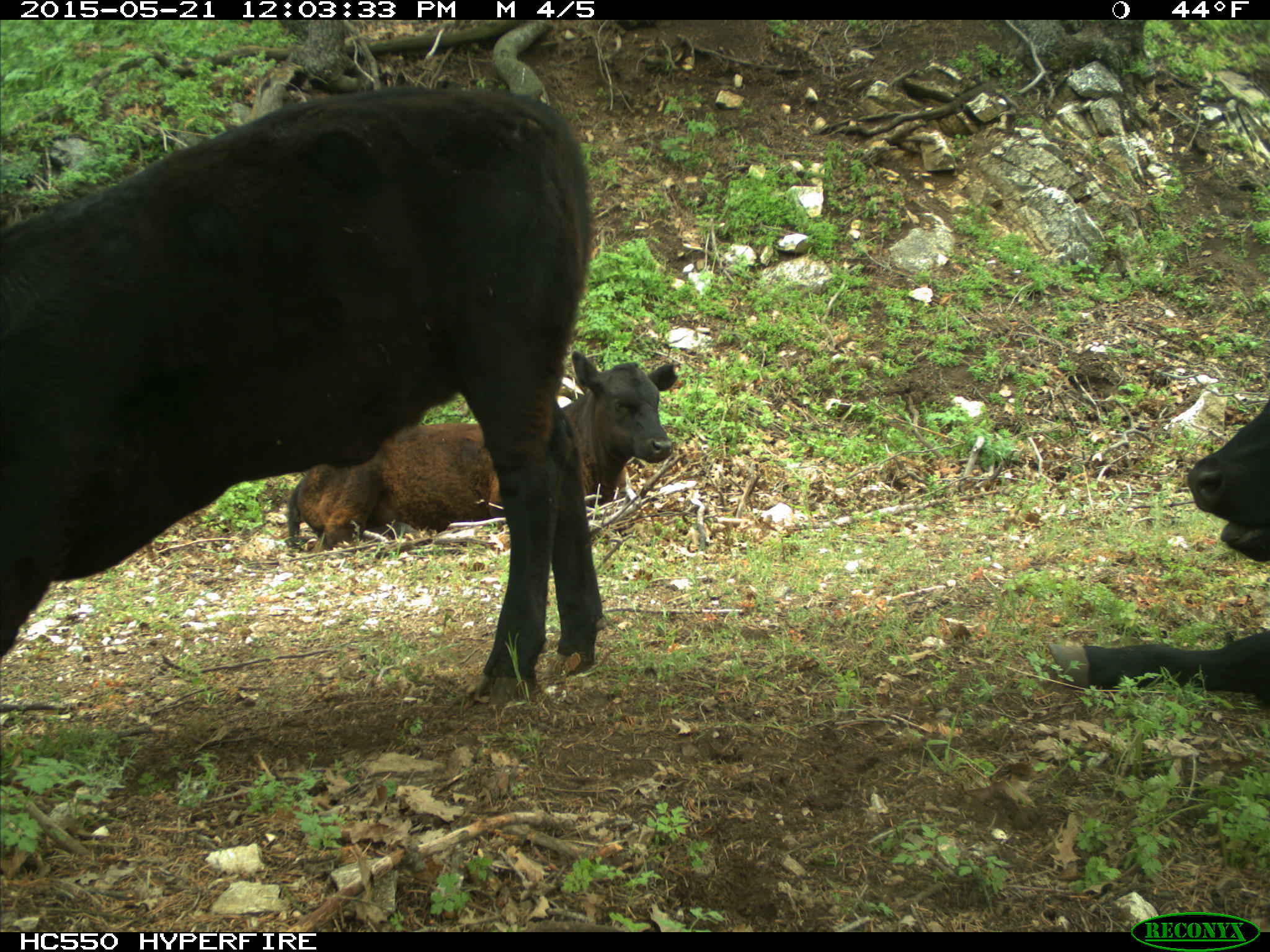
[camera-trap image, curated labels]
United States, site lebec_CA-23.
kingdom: Animalia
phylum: Chordata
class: Mammalia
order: Artiodactyla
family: Bovidae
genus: Bos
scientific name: Bos taurus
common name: domestic cow